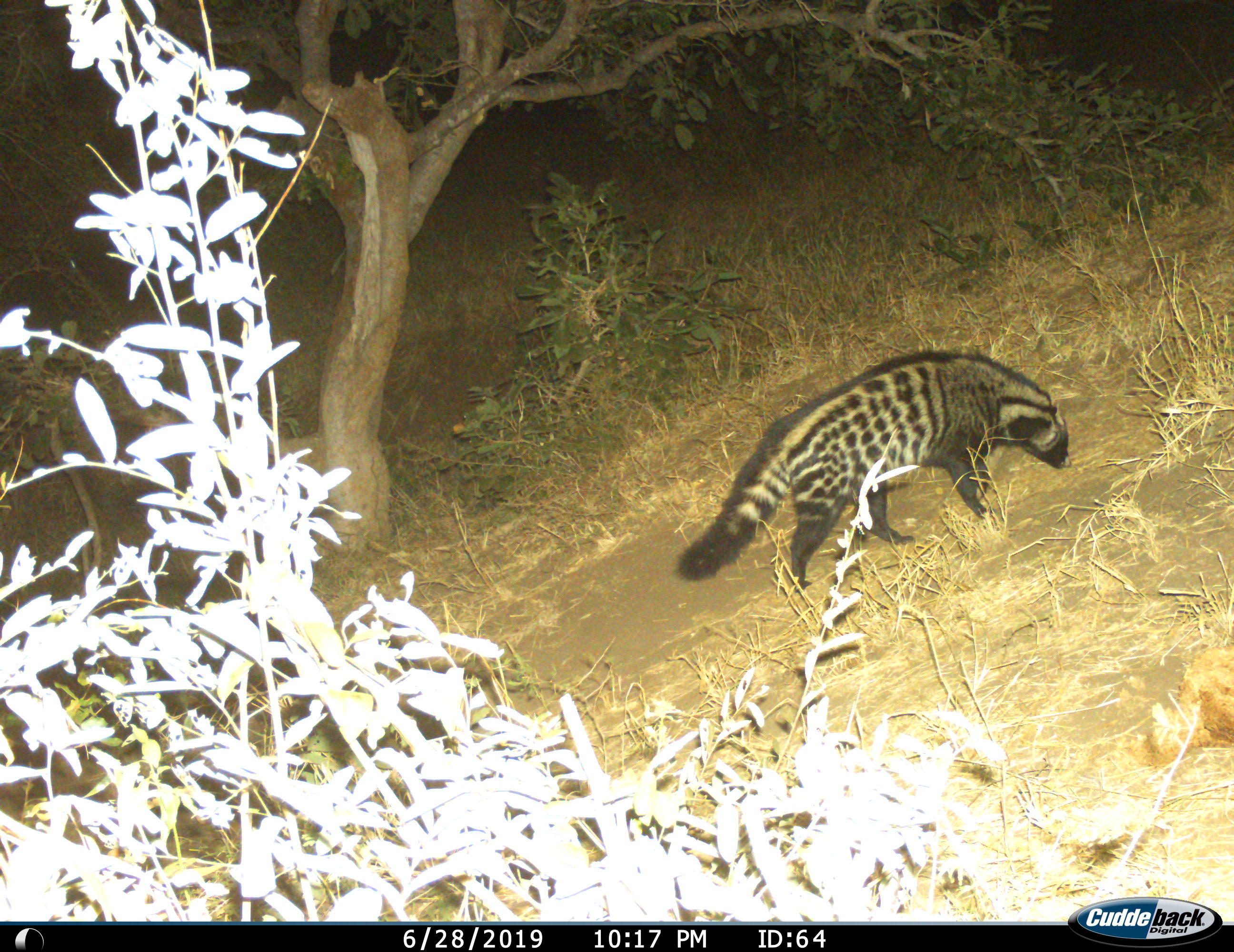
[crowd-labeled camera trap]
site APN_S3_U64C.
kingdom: Animalia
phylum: Chordata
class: Mammalia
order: Carnivora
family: Viverridae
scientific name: Viverridae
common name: civet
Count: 1.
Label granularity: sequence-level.